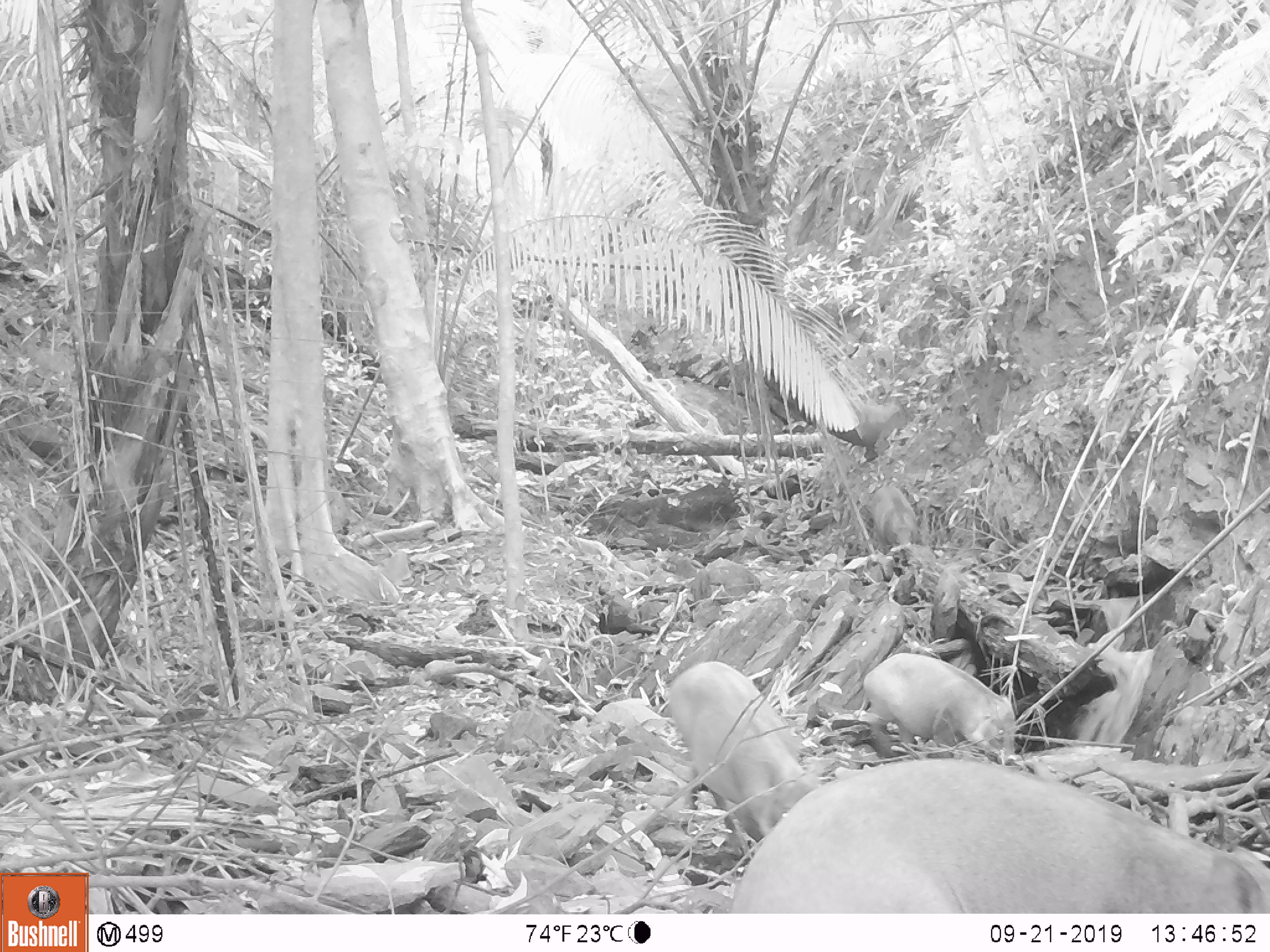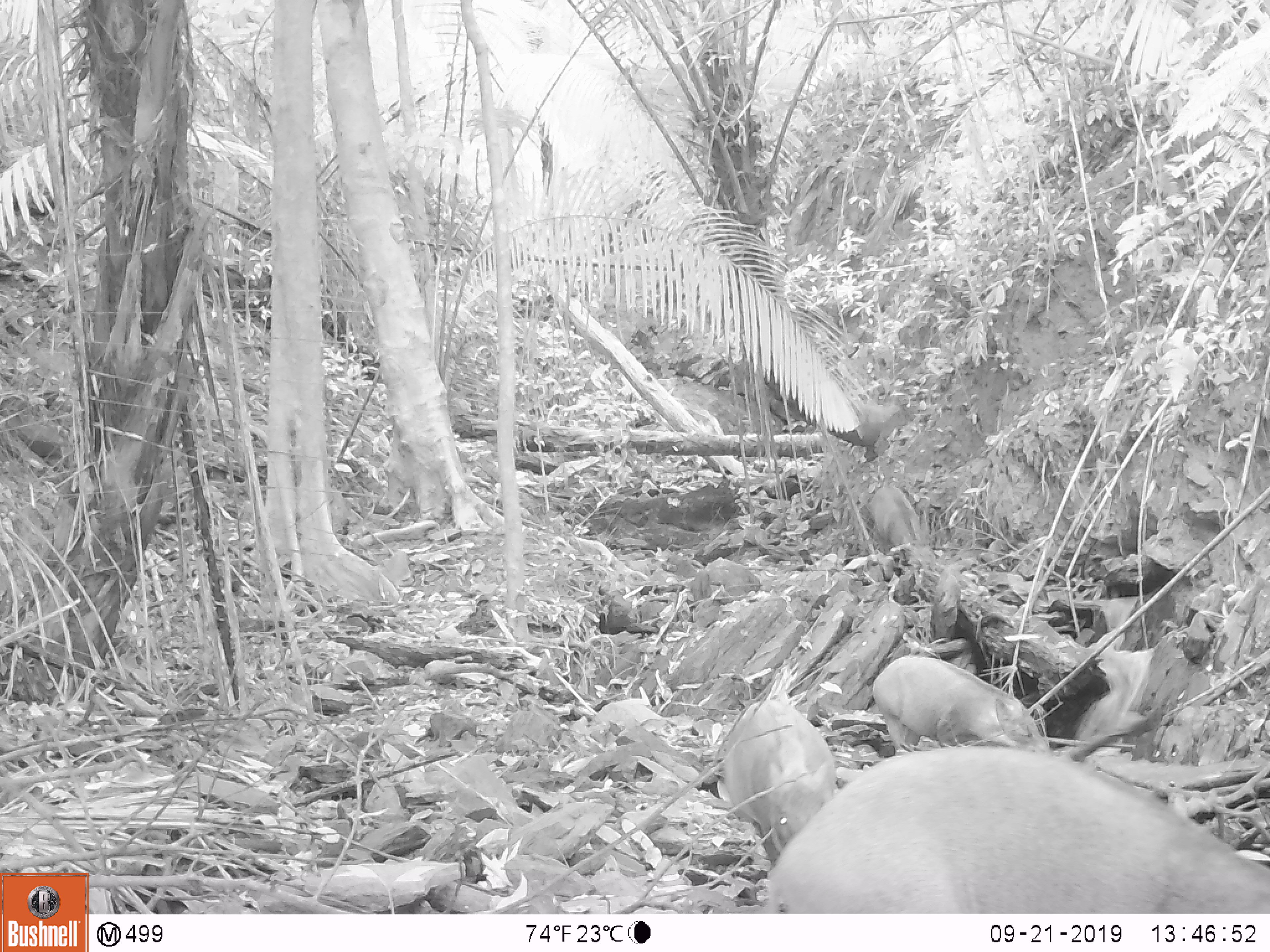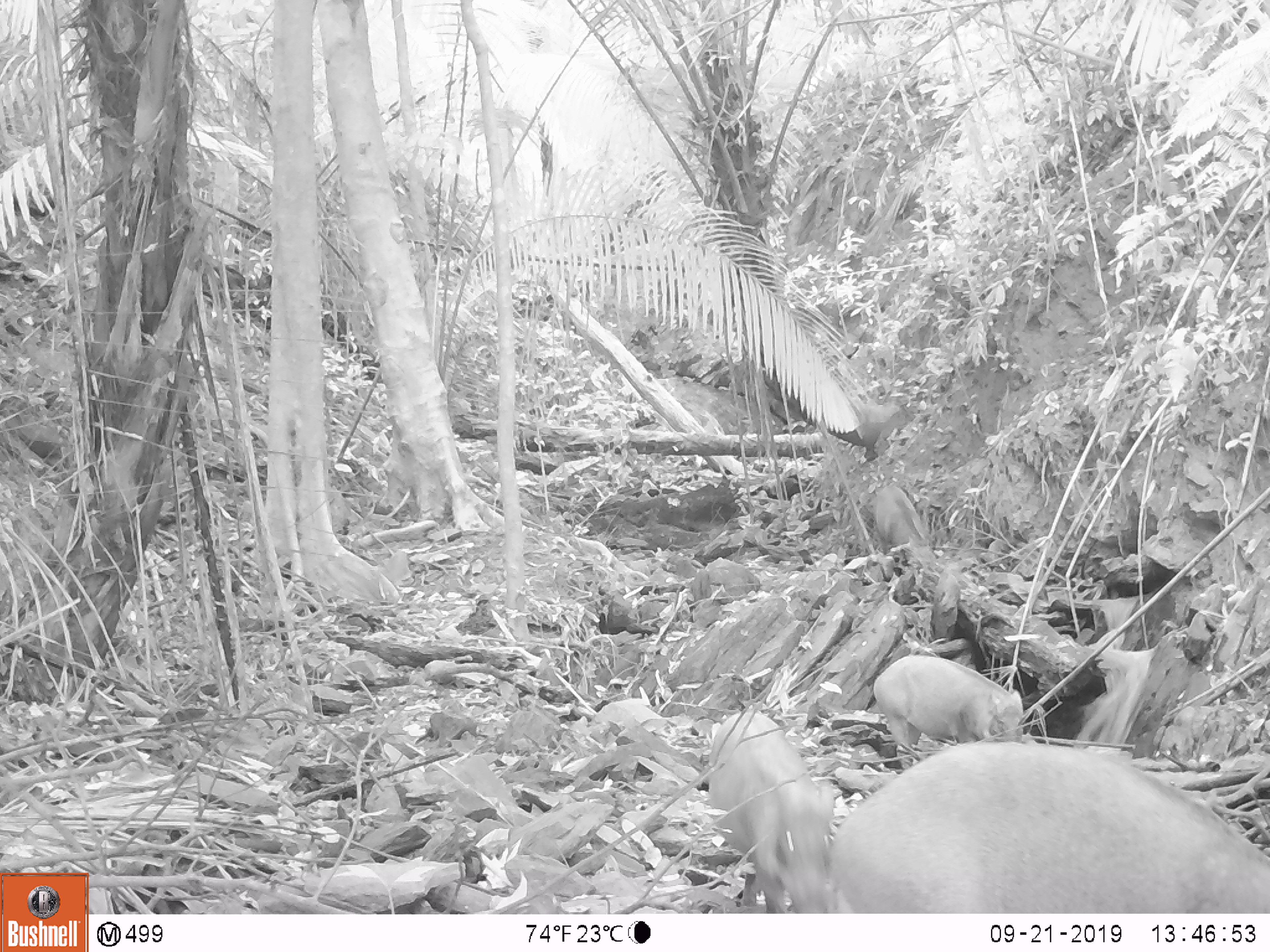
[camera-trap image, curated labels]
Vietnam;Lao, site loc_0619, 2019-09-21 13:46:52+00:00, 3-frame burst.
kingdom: Animalia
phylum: Chordata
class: Mammalia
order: Artiodactyla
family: Suidae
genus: Sus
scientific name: Sus scrofa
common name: eurasian wild pig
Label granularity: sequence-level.